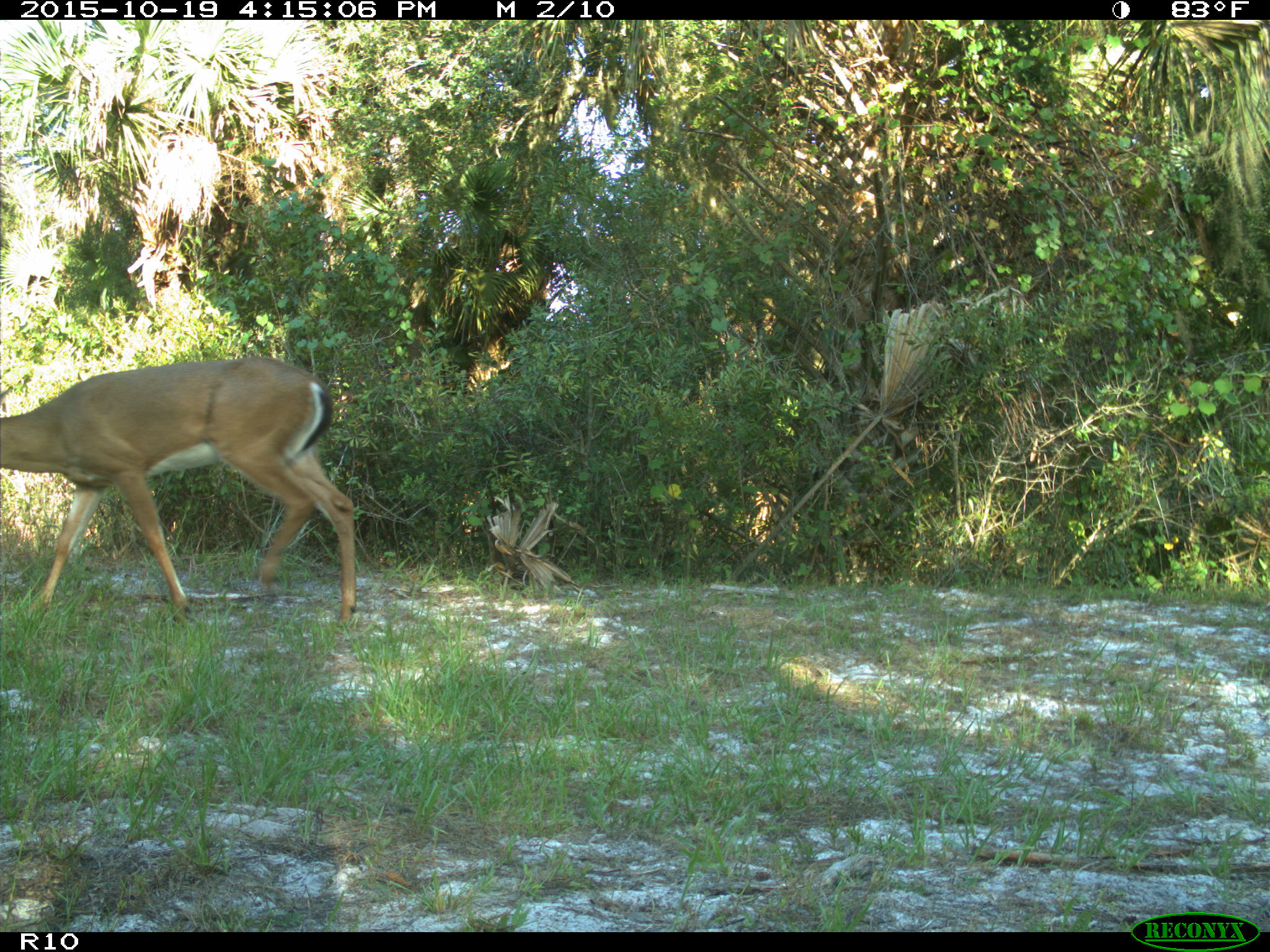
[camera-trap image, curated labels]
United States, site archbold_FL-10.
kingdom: Animalia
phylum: Chordata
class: Mammalia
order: Artiodactyla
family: Cervidae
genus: Odocoileus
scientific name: Odocoileus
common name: deer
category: unidentified deer